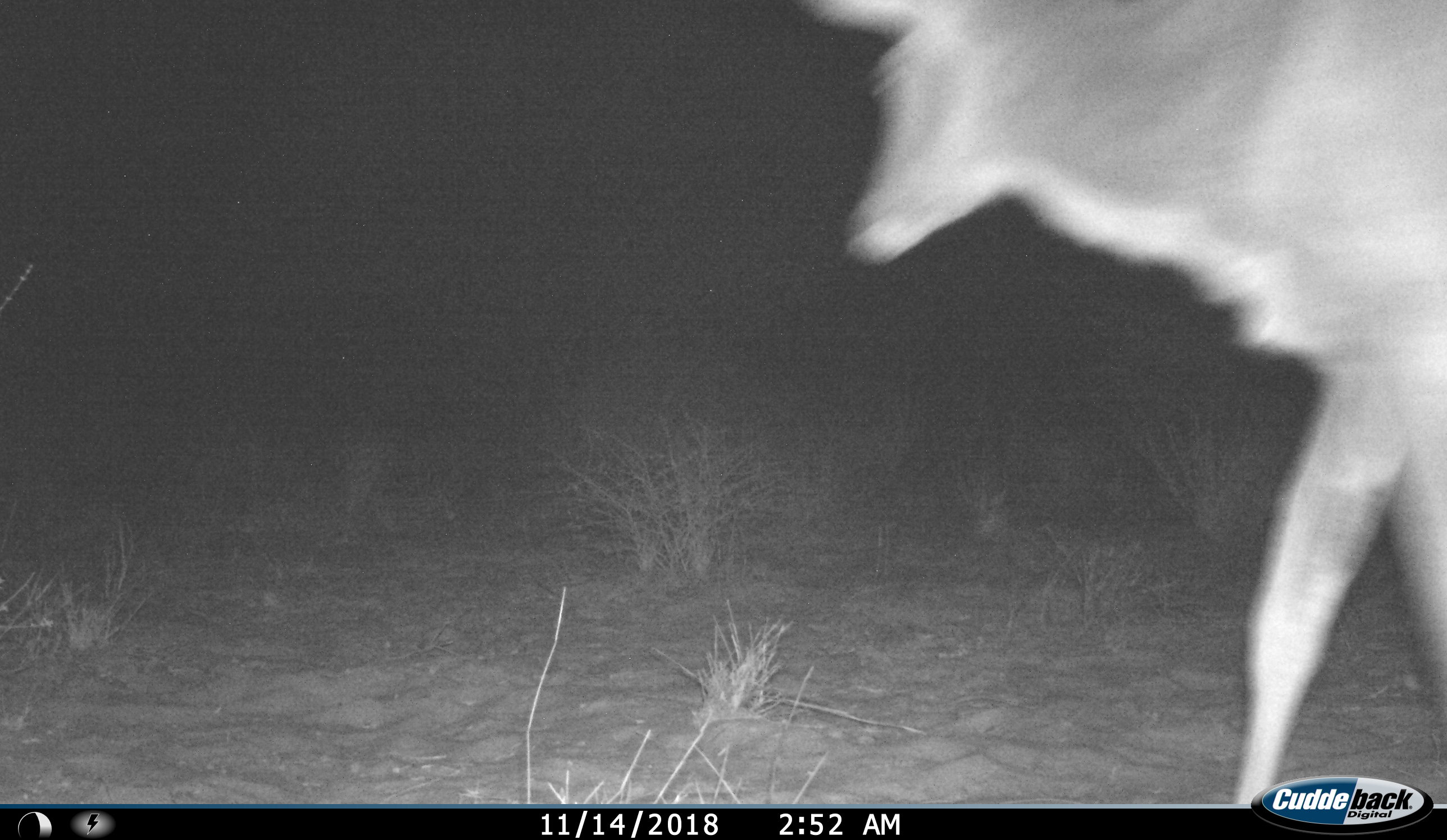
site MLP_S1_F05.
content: unidentified animal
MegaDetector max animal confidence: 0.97